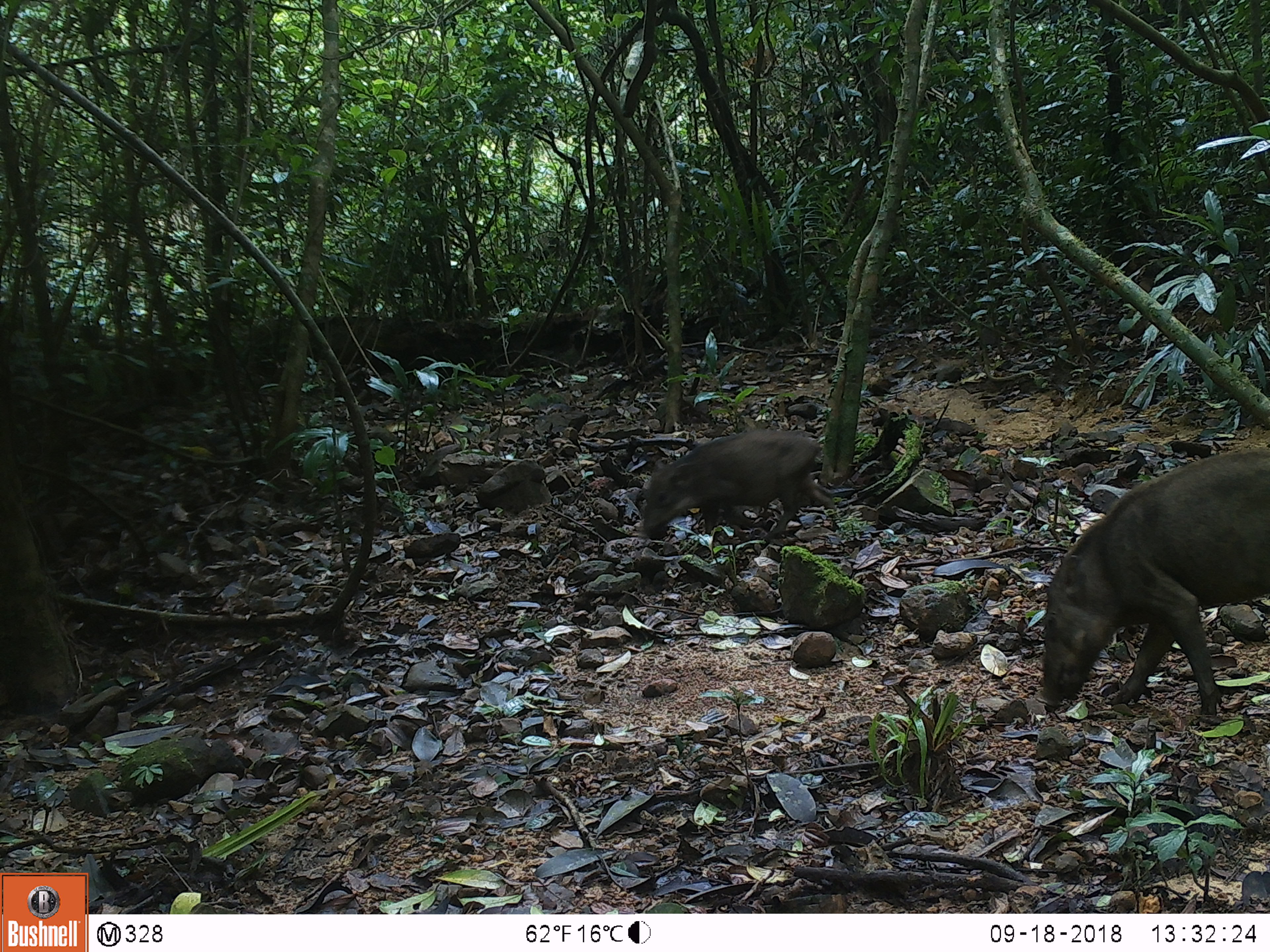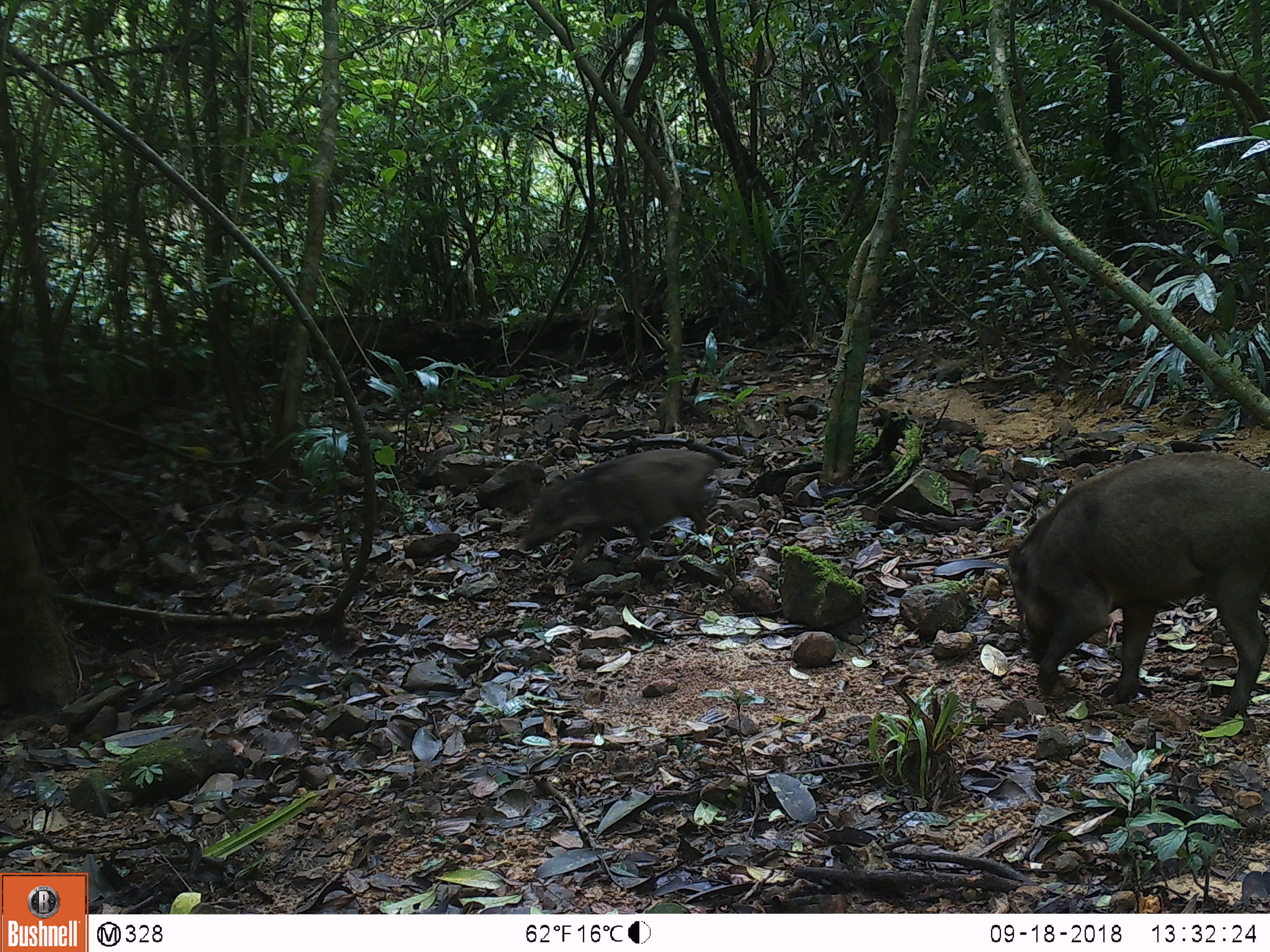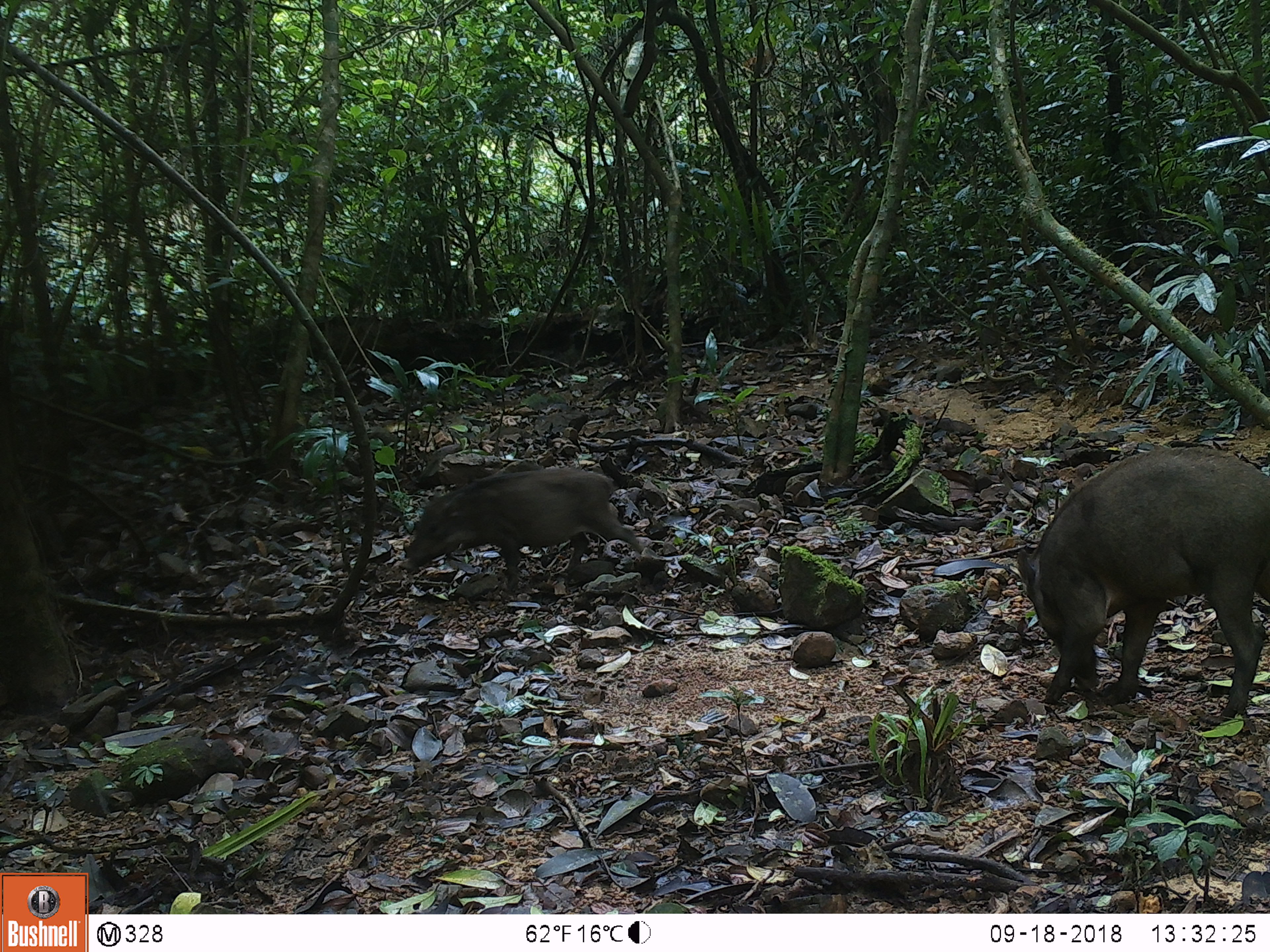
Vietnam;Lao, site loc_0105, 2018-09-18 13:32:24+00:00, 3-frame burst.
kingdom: Animalia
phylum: Chordata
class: Mammalia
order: Artiodactyla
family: Suidae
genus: Sus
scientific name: Sus scrofa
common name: eurasian wild pig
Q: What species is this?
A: Eurasian wild pig (Sus scrofa).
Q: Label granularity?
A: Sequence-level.